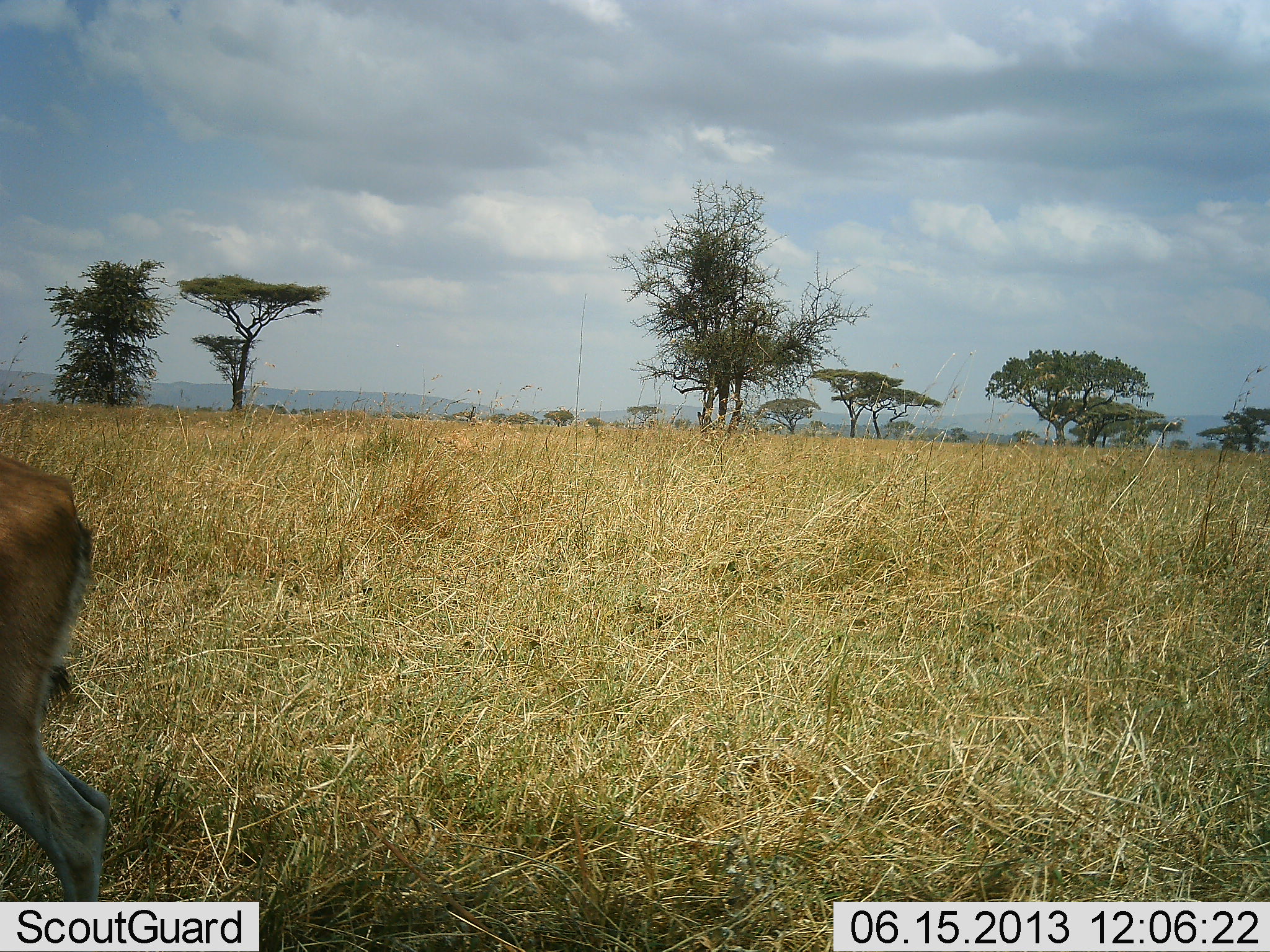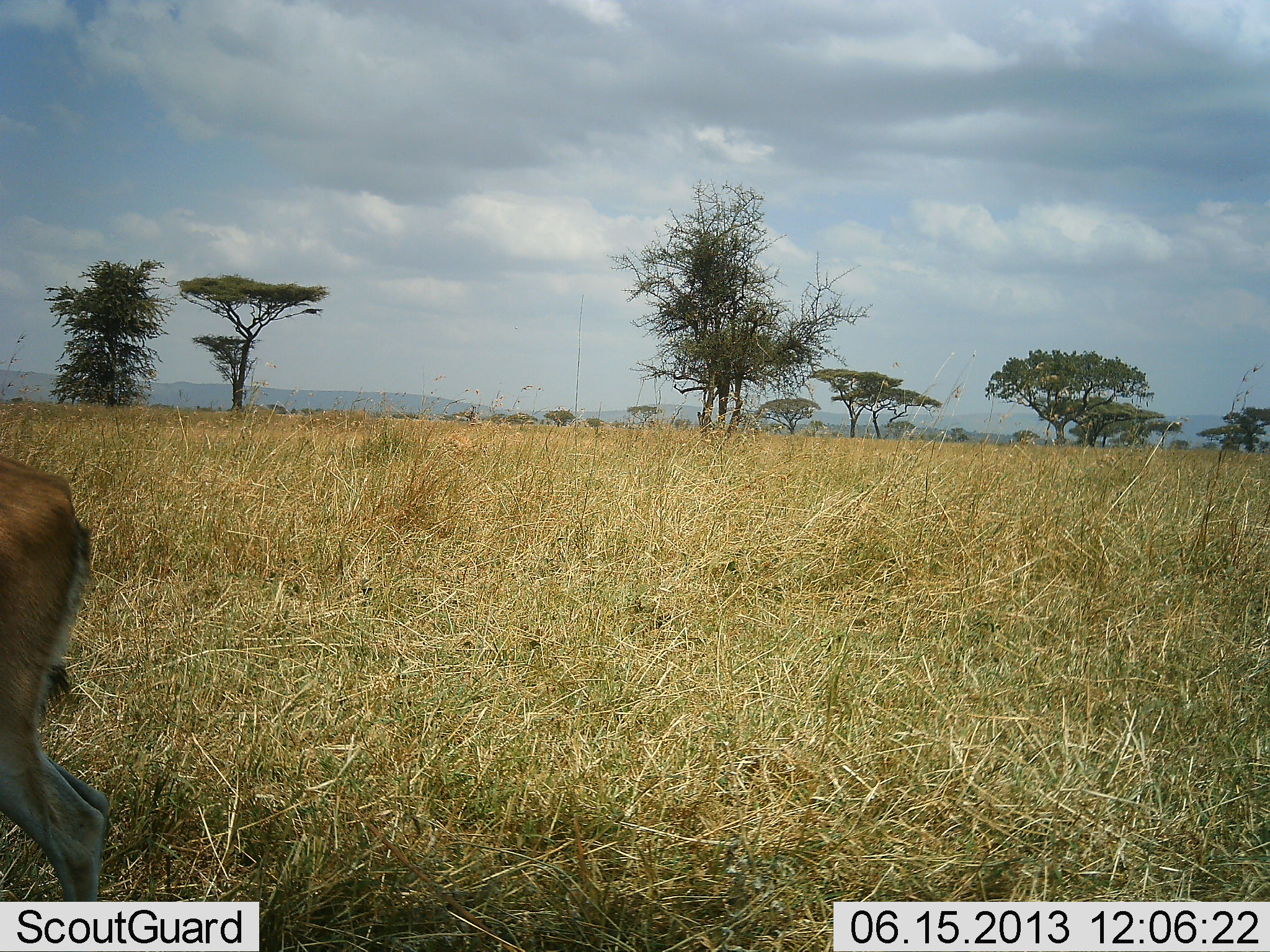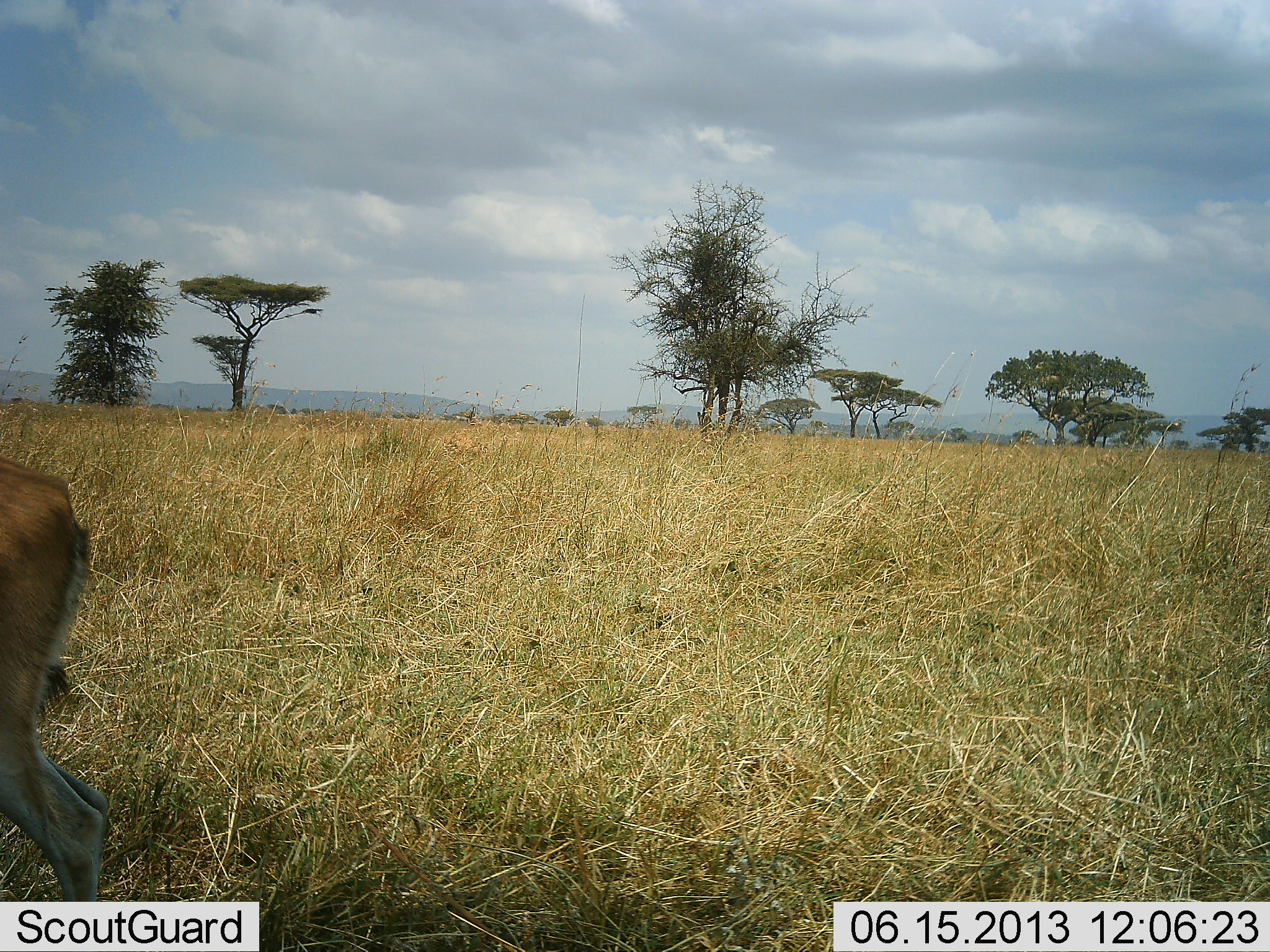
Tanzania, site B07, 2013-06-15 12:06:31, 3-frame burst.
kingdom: Animalia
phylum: Chordata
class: Mammalia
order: Artiodactyla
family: Bovidae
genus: Eudorcas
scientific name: Eudorcas thomsonii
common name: thomson's gazelle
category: gazellethomsons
Gazellethomsons (thomson's gazelle) (Eudorcas thomsonii), count 1. Behavior (volunteer vote fractions): standing 100%, resting 0%, moving 0%, interacting 0%. Young present (vote fraction): 0%. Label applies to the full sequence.